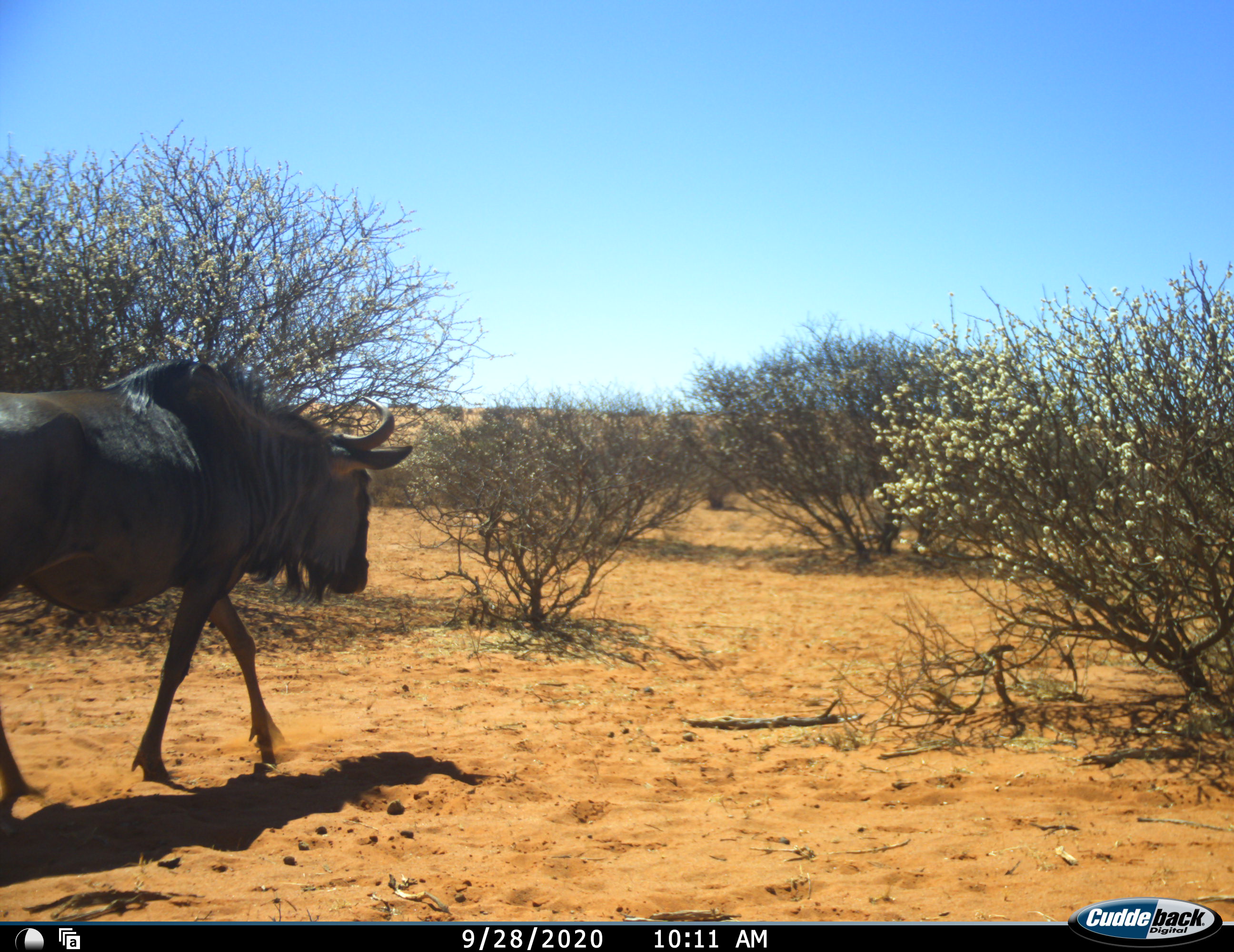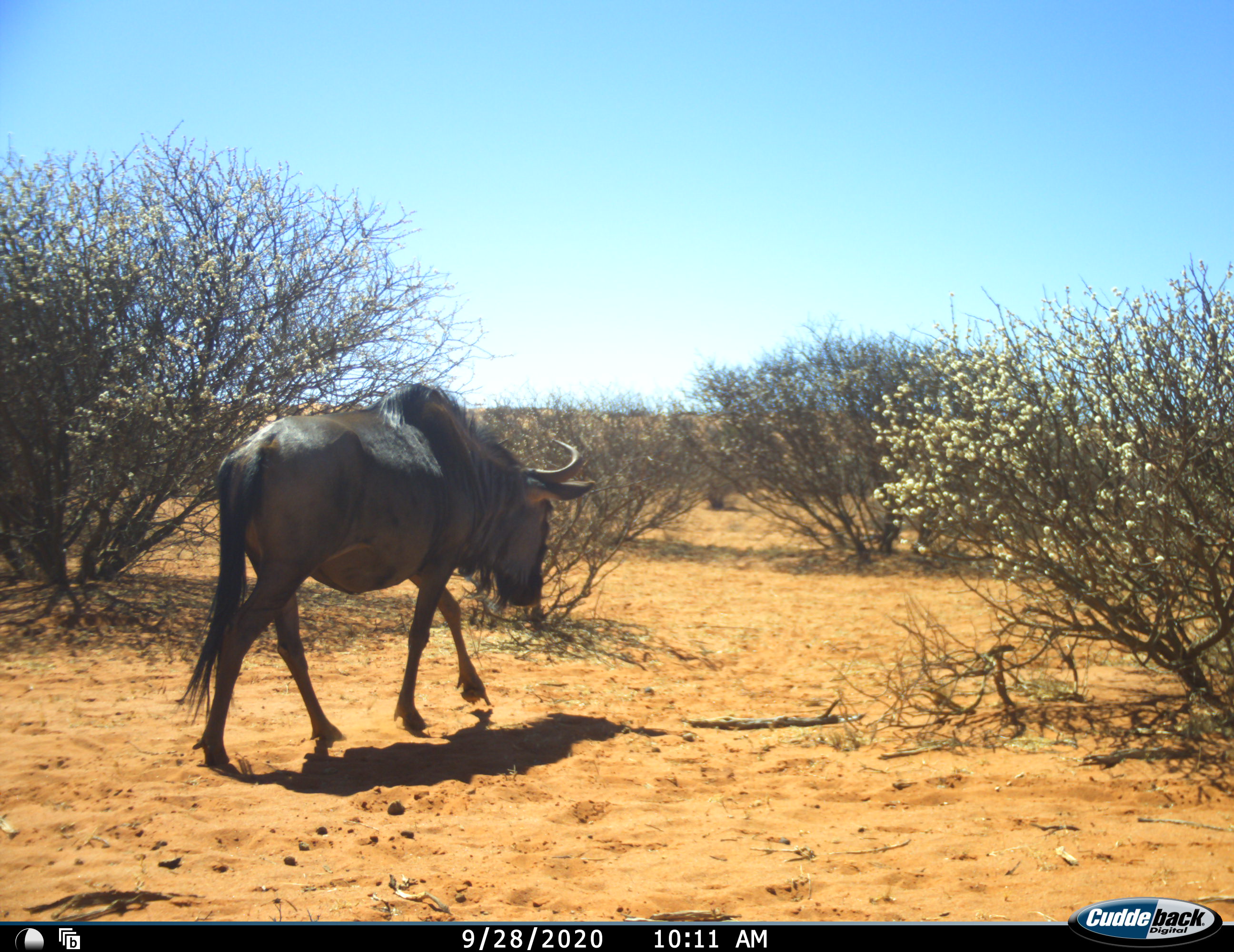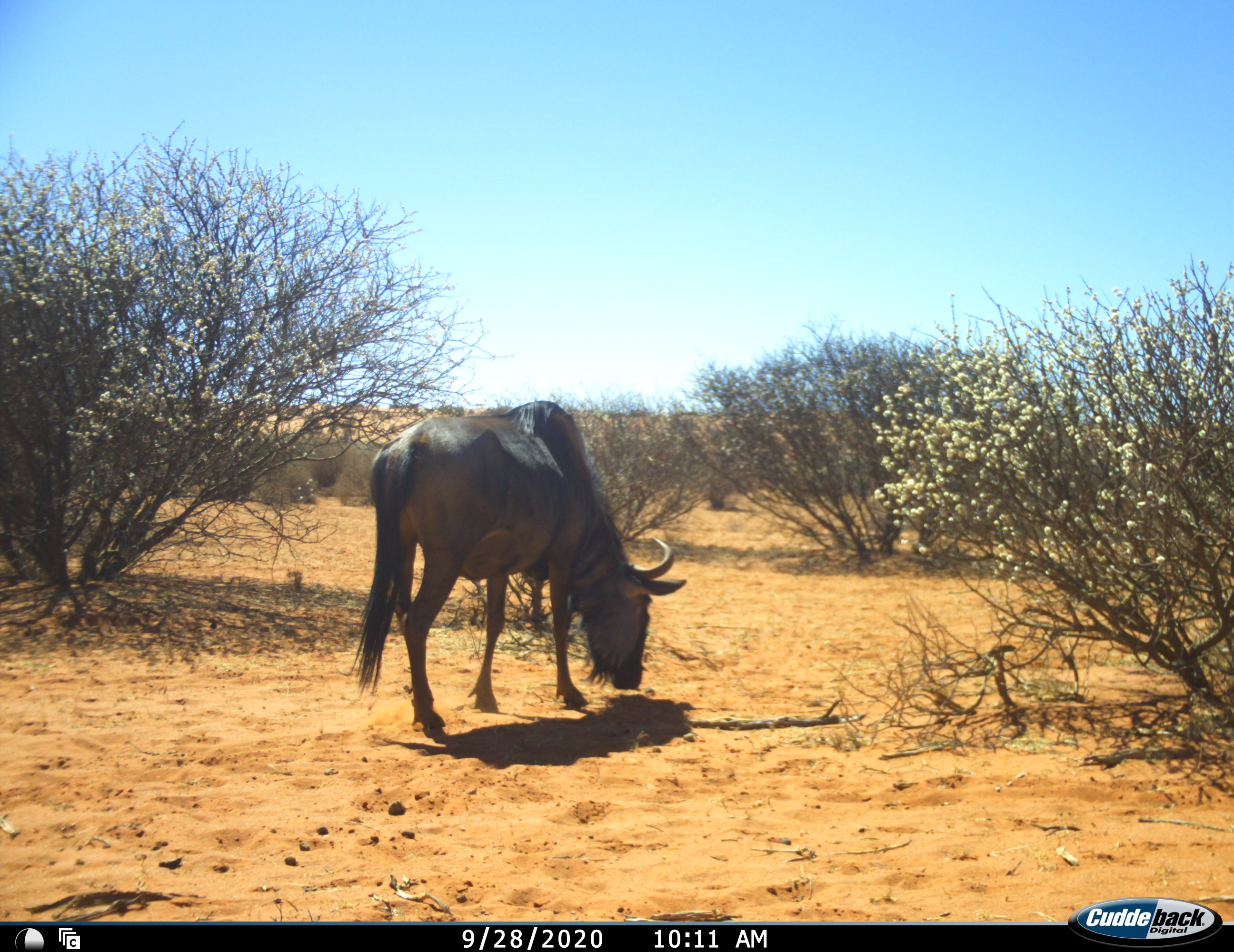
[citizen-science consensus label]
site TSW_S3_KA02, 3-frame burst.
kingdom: Animalia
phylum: Chordata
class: Mammalia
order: Artiodactyla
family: Bovidae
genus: Connochaetes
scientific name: Connochaetes taurinus taurinus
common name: blue wildebeest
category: wildebeestblue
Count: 1.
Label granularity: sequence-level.